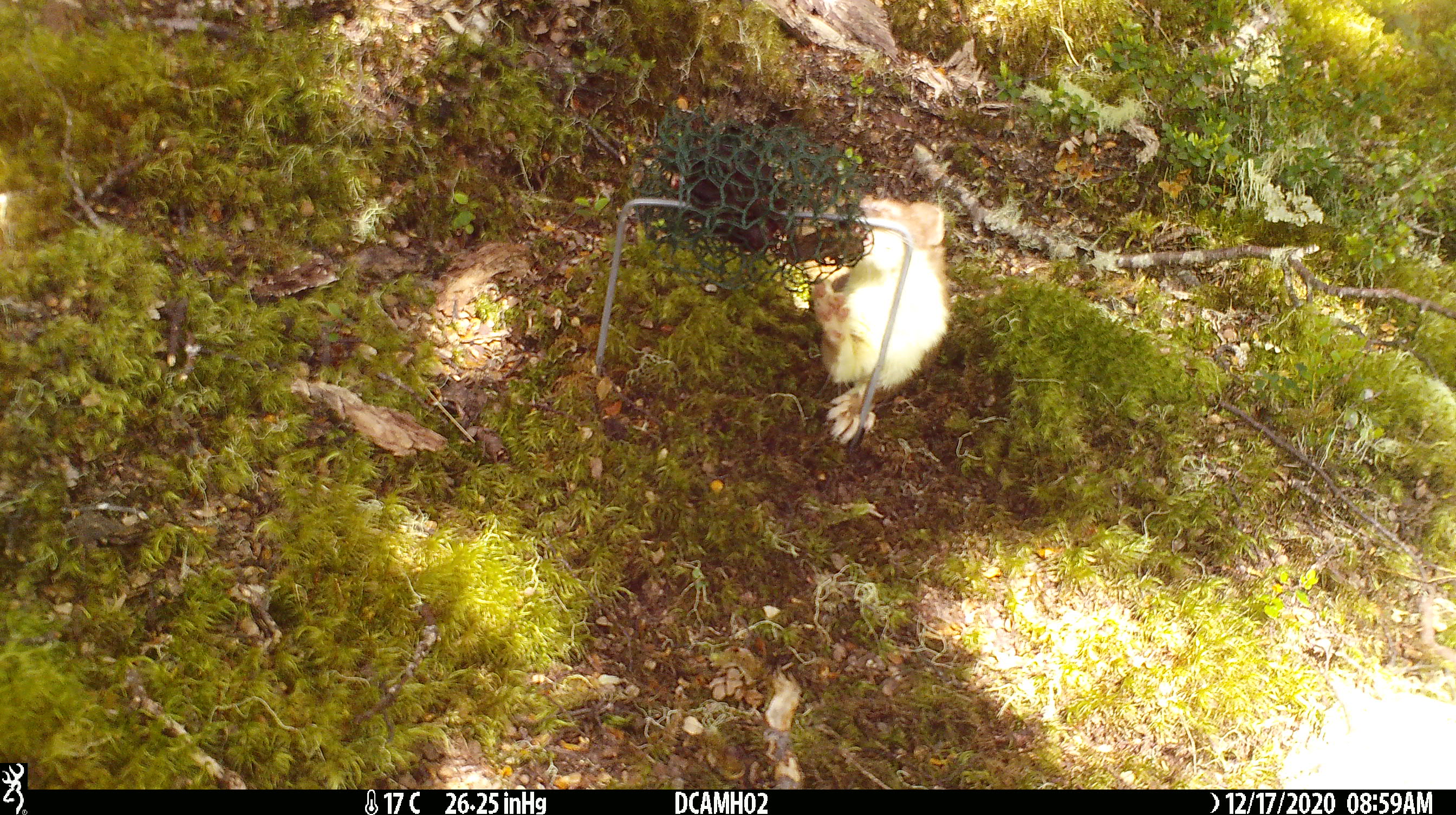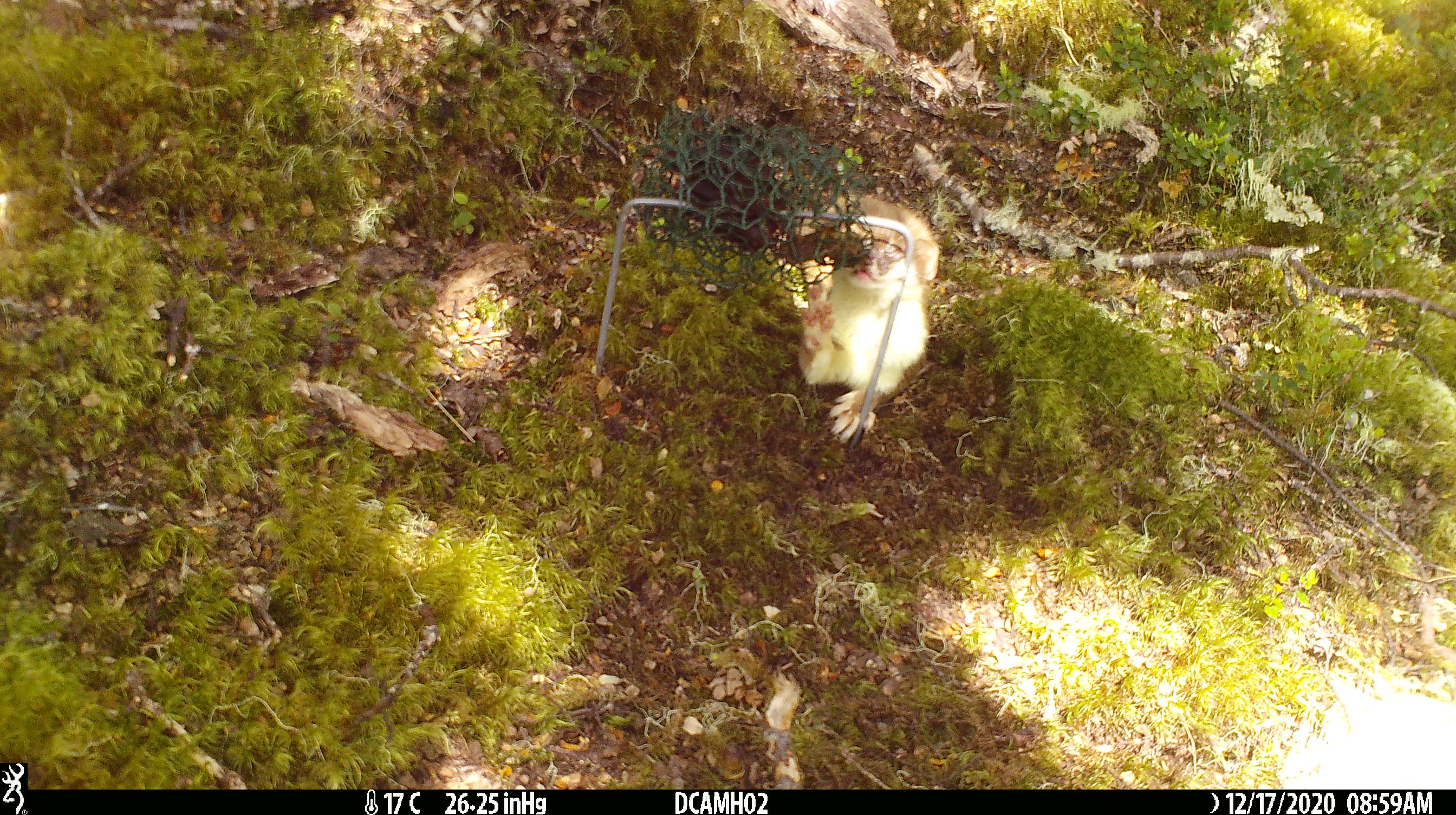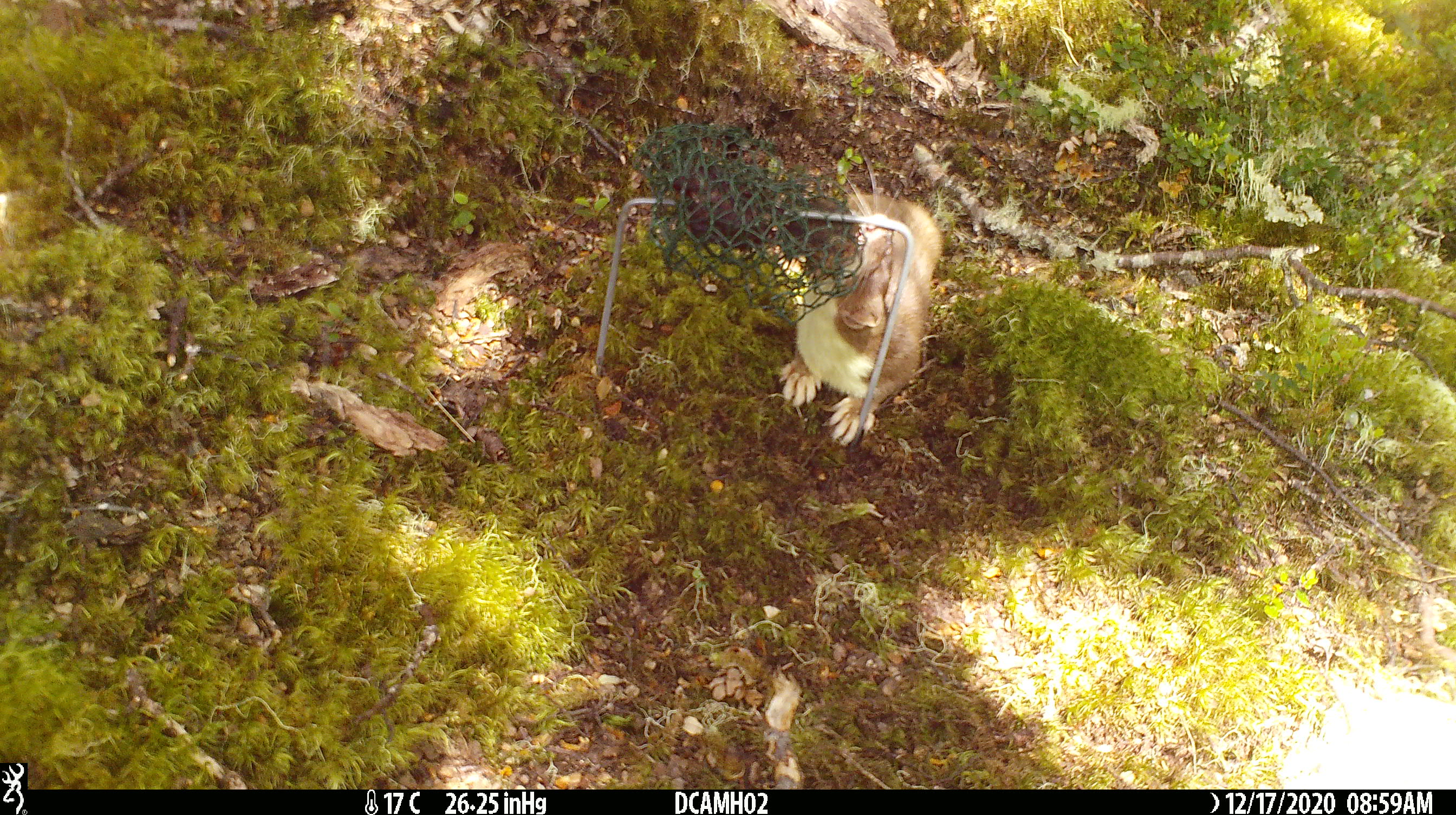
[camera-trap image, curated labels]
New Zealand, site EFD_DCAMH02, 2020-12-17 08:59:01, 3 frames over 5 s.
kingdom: Animalia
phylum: Chordata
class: Mammalia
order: Carnivora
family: Mustelidae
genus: Mustela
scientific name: Mustela erminea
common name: stoat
Stoat (Mustela erminea).